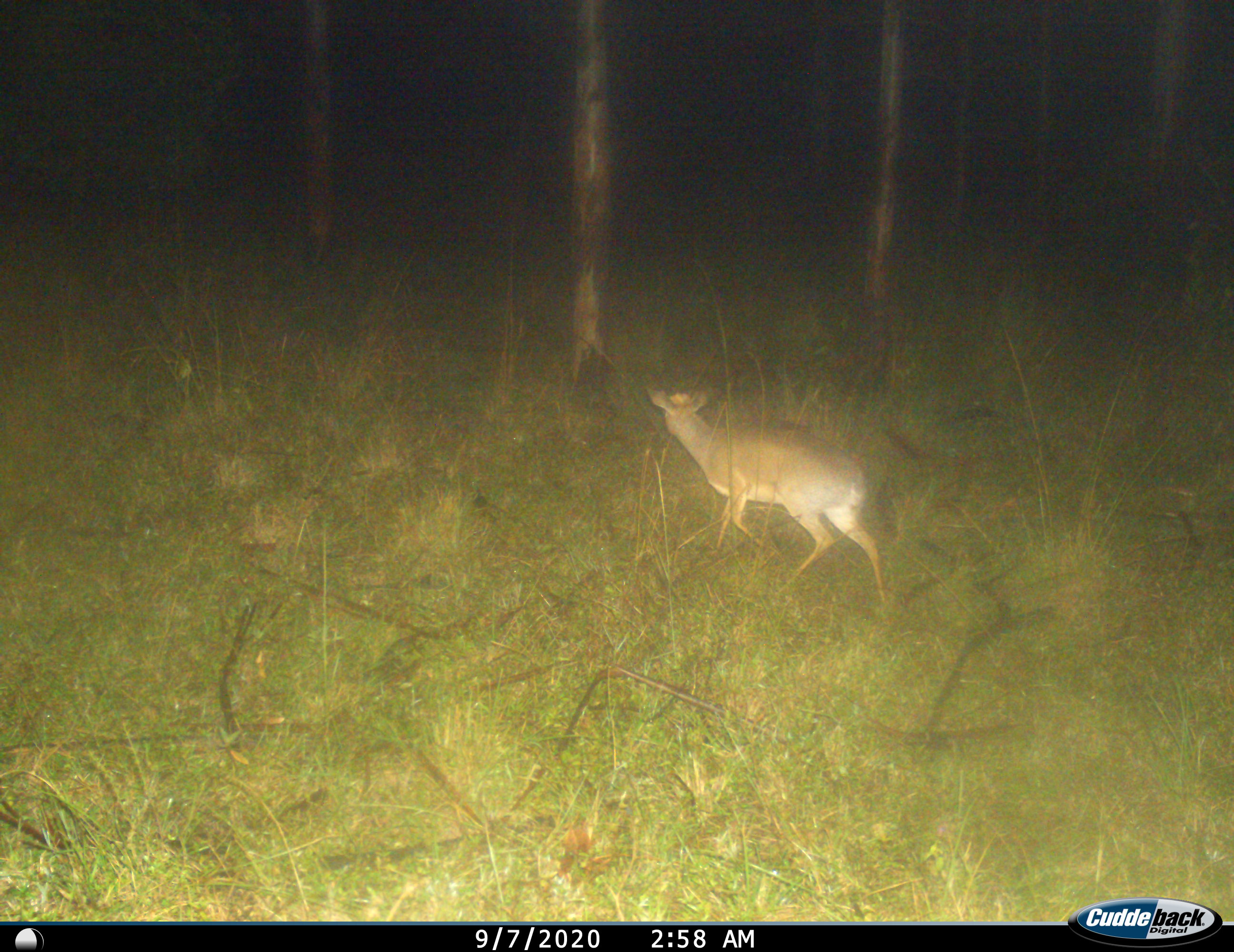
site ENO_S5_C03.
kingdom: Animalia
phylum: Chordata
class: Mammalia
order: Artiodactyla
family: Bovidae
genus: Madoqua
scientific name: Madoqua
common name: dik-dik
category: dikdik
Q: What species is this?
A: Dikdik (dik-dik) (Madoqua).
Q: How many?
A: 1.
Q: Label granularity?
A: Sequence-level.